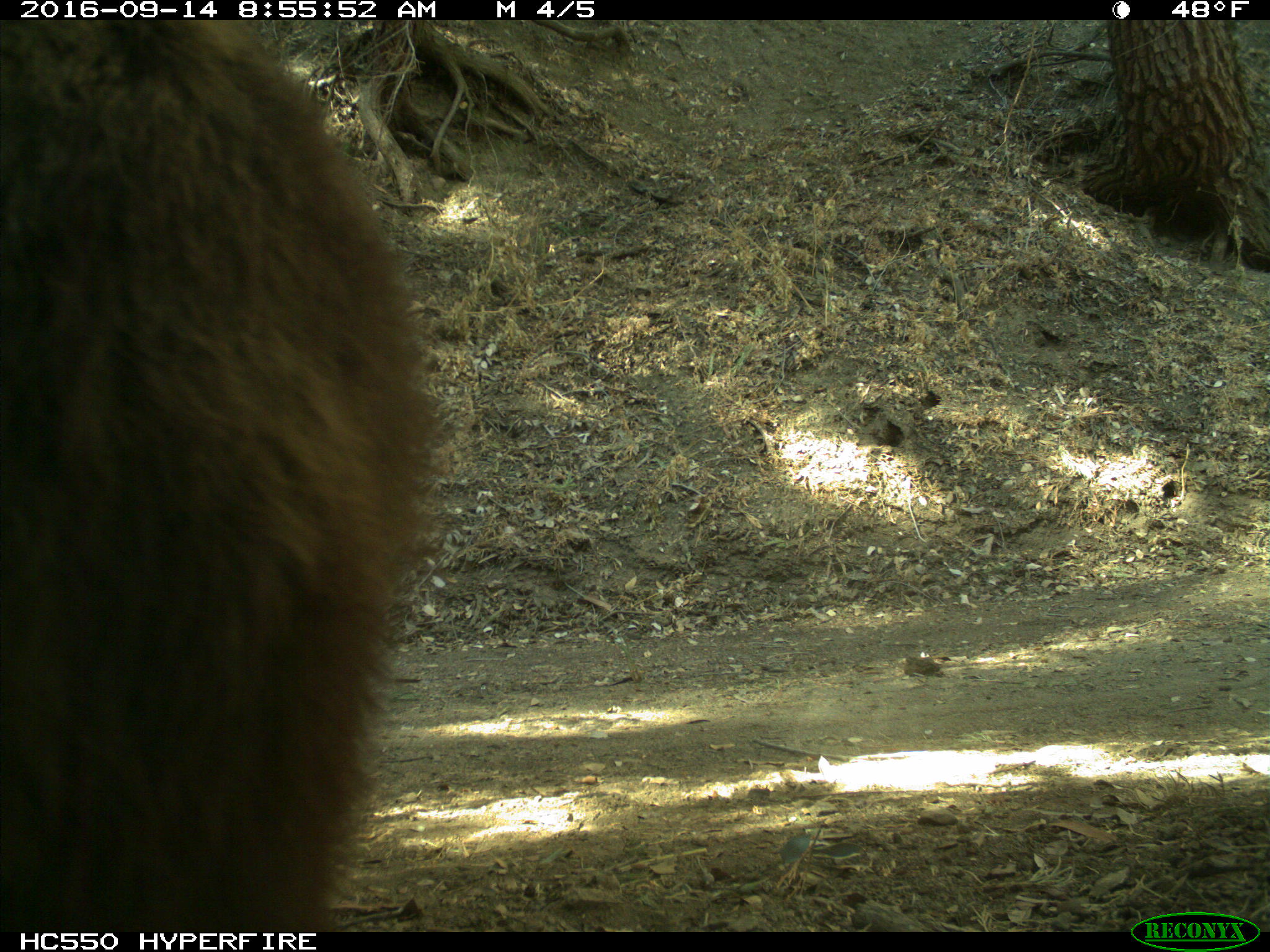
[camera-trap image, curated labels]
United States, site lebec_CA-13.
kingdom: Animalia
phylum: Chordata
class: Mammalia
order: Carnivora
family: Ursidae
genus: Ursus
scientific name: Ursus americanus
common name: american black bear